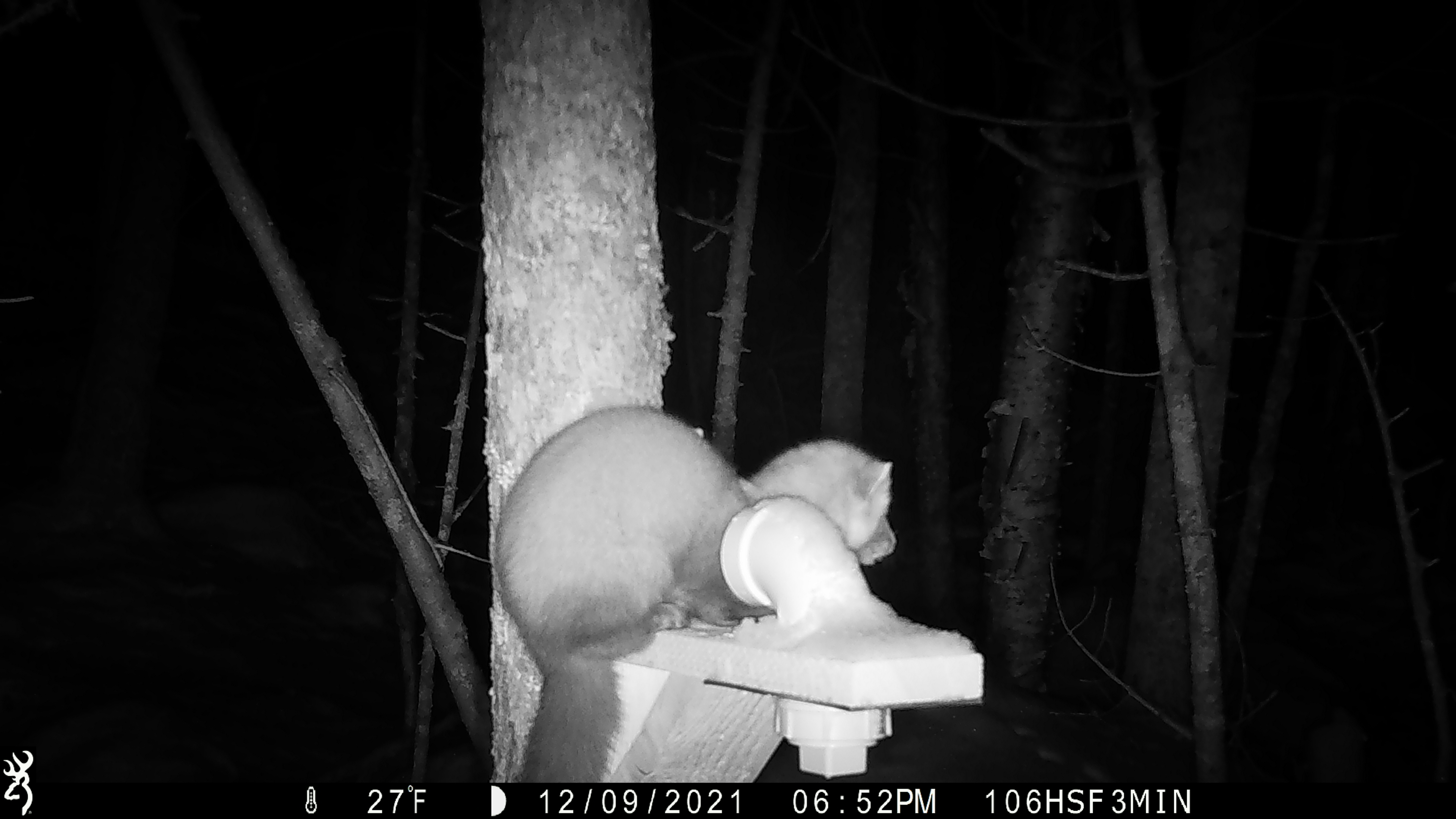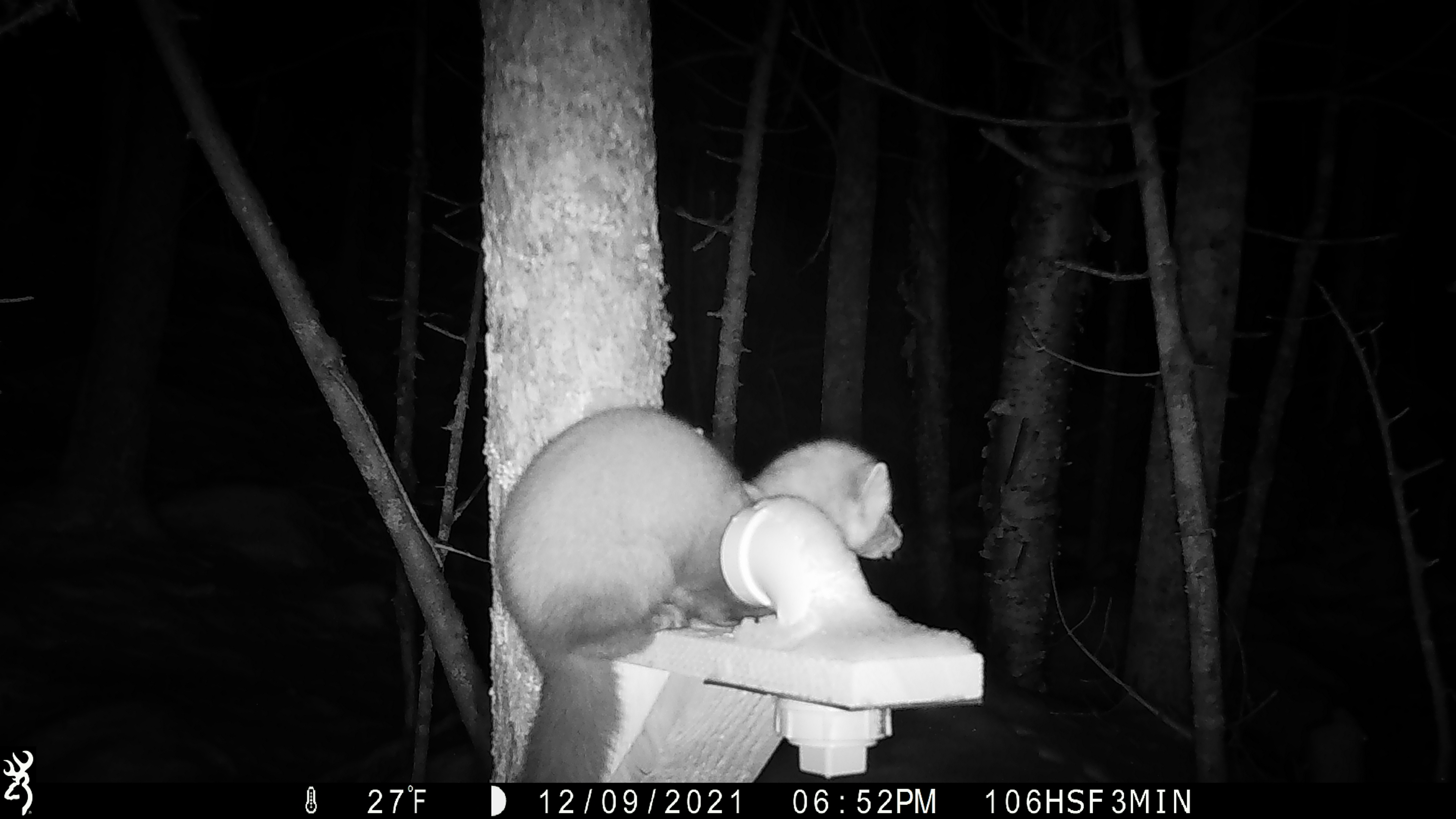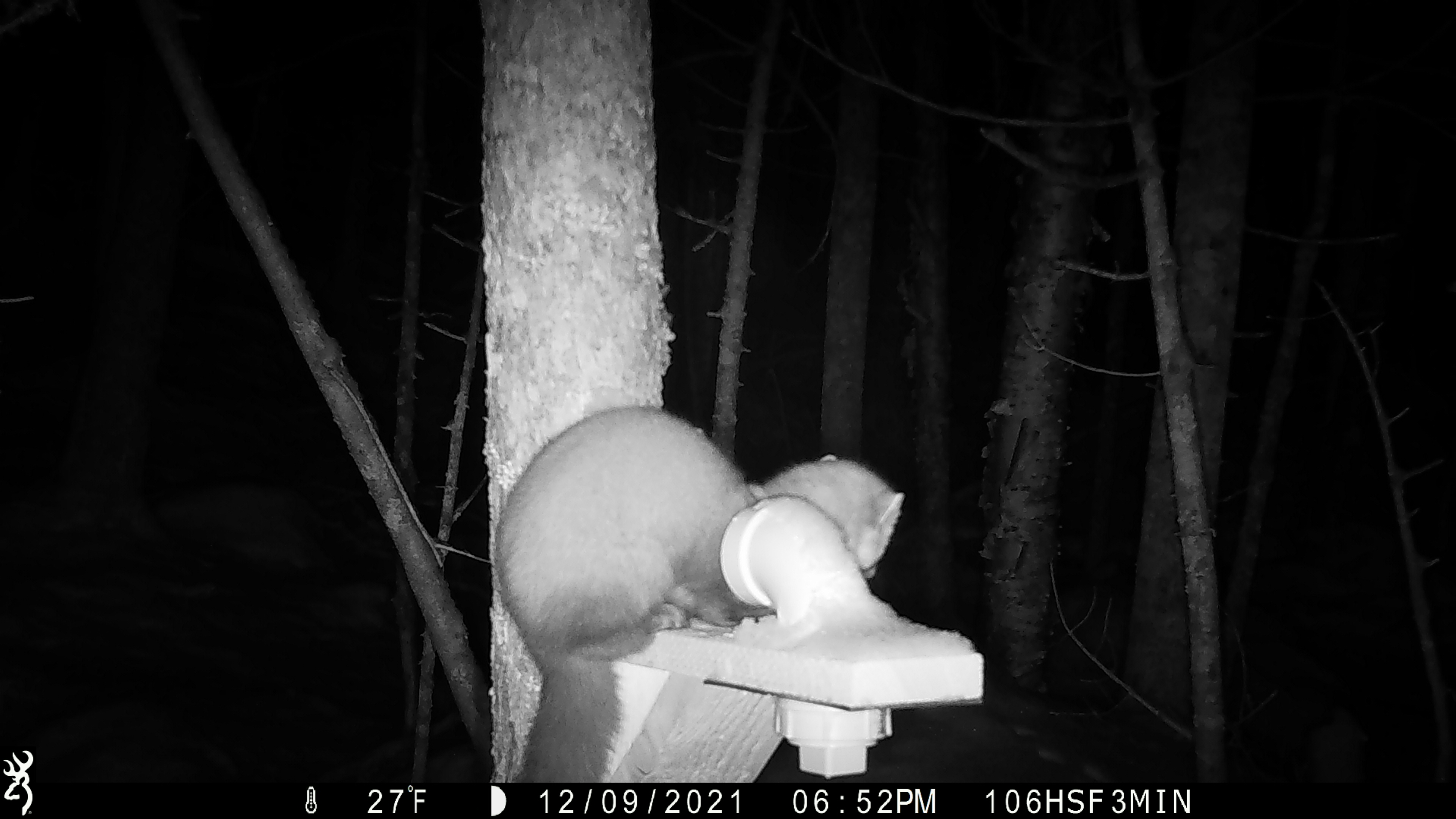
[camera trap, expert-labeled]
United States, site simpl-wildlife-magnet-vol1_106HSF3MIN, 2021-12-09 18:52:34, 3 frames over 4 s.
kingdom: Animalia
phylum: Chordata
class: Mammalia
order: Carnivora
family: Mustelidae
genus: Martes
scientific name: Martes americana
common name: american marten